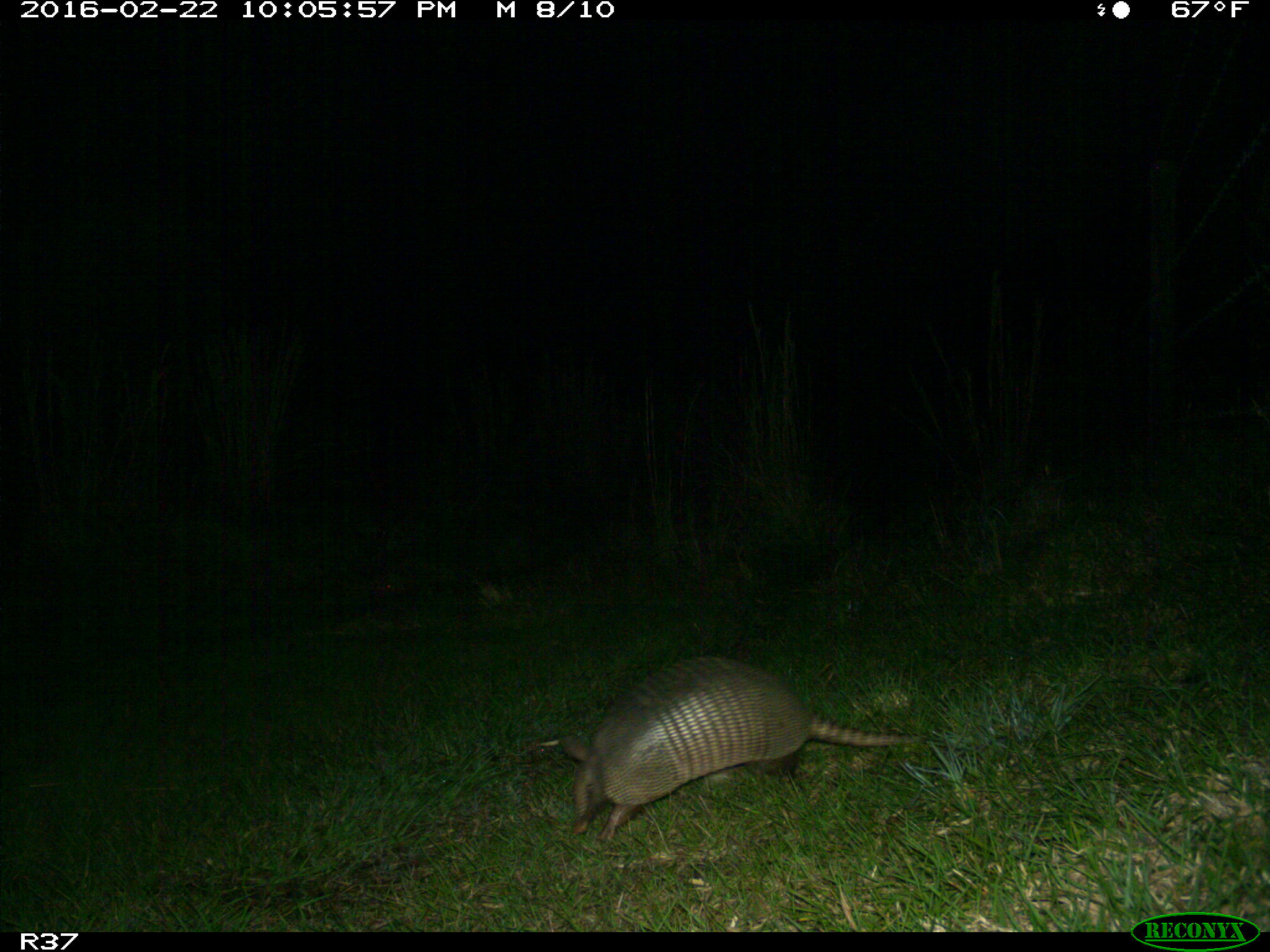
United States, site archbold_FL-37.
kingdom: Animalia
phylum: Chordata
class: Mammalia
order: Cingulata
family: Dasypodidae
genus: Dasypus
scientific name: Dasypus novemcinctus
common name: nine-banded armadillo